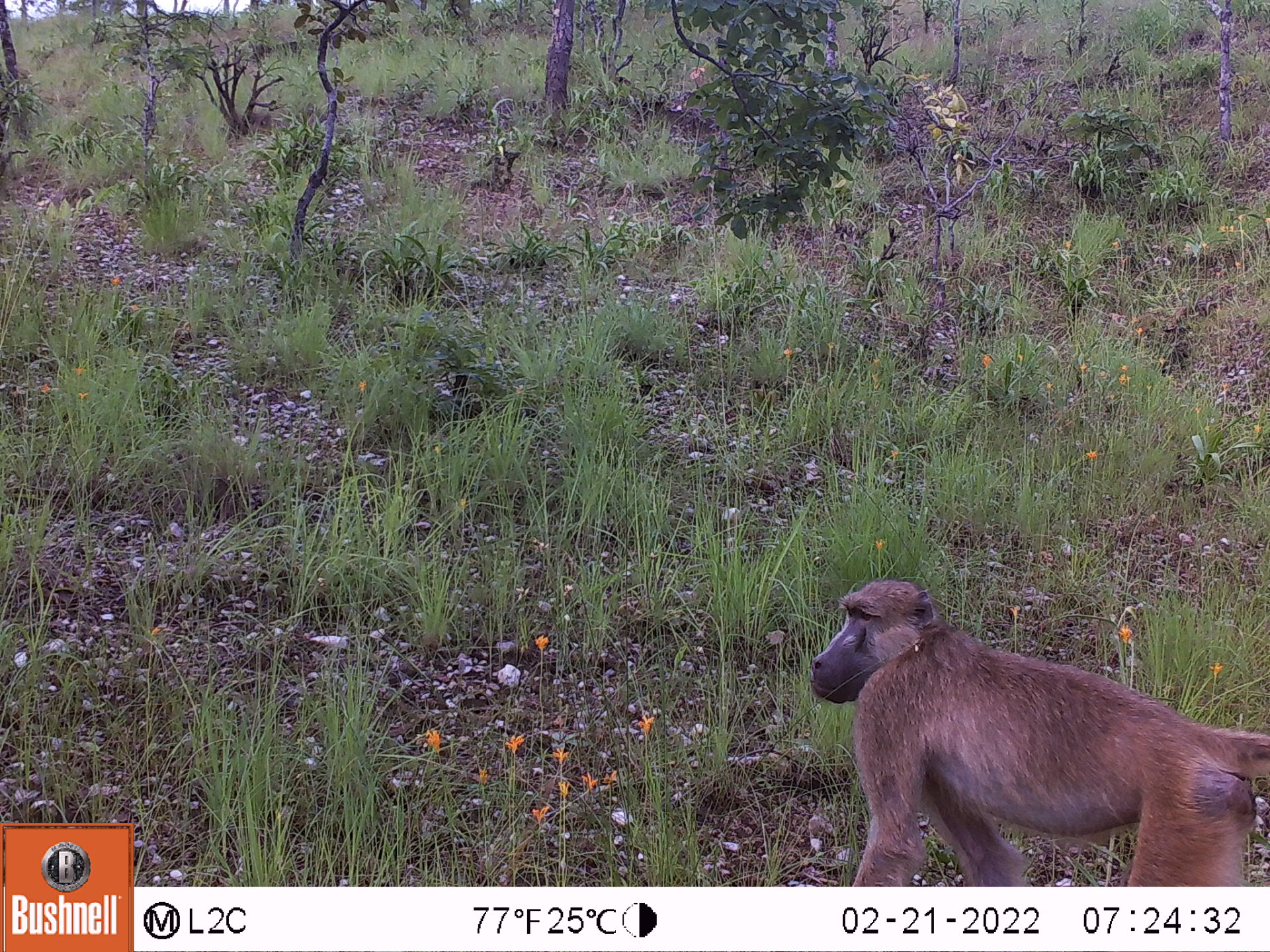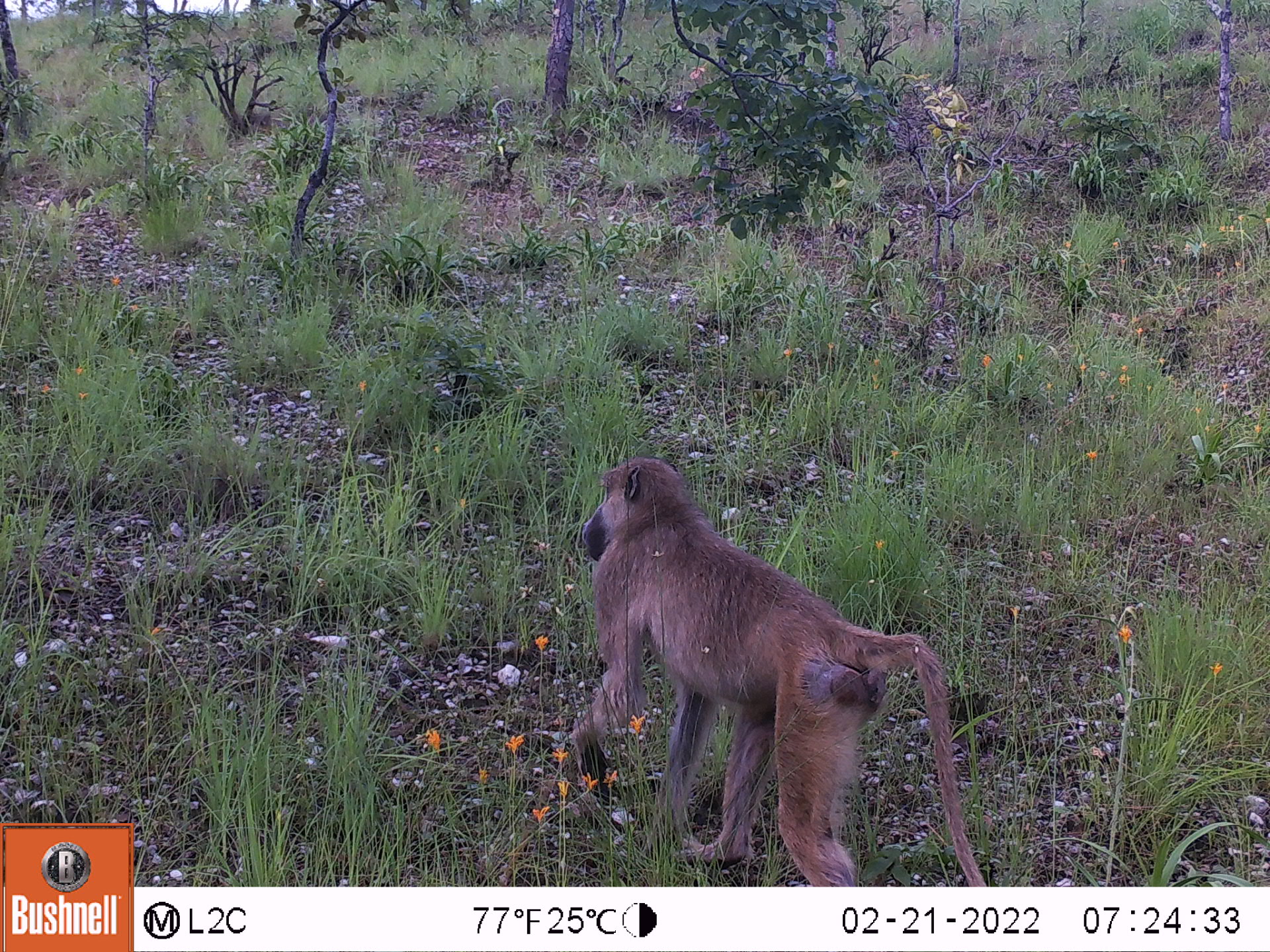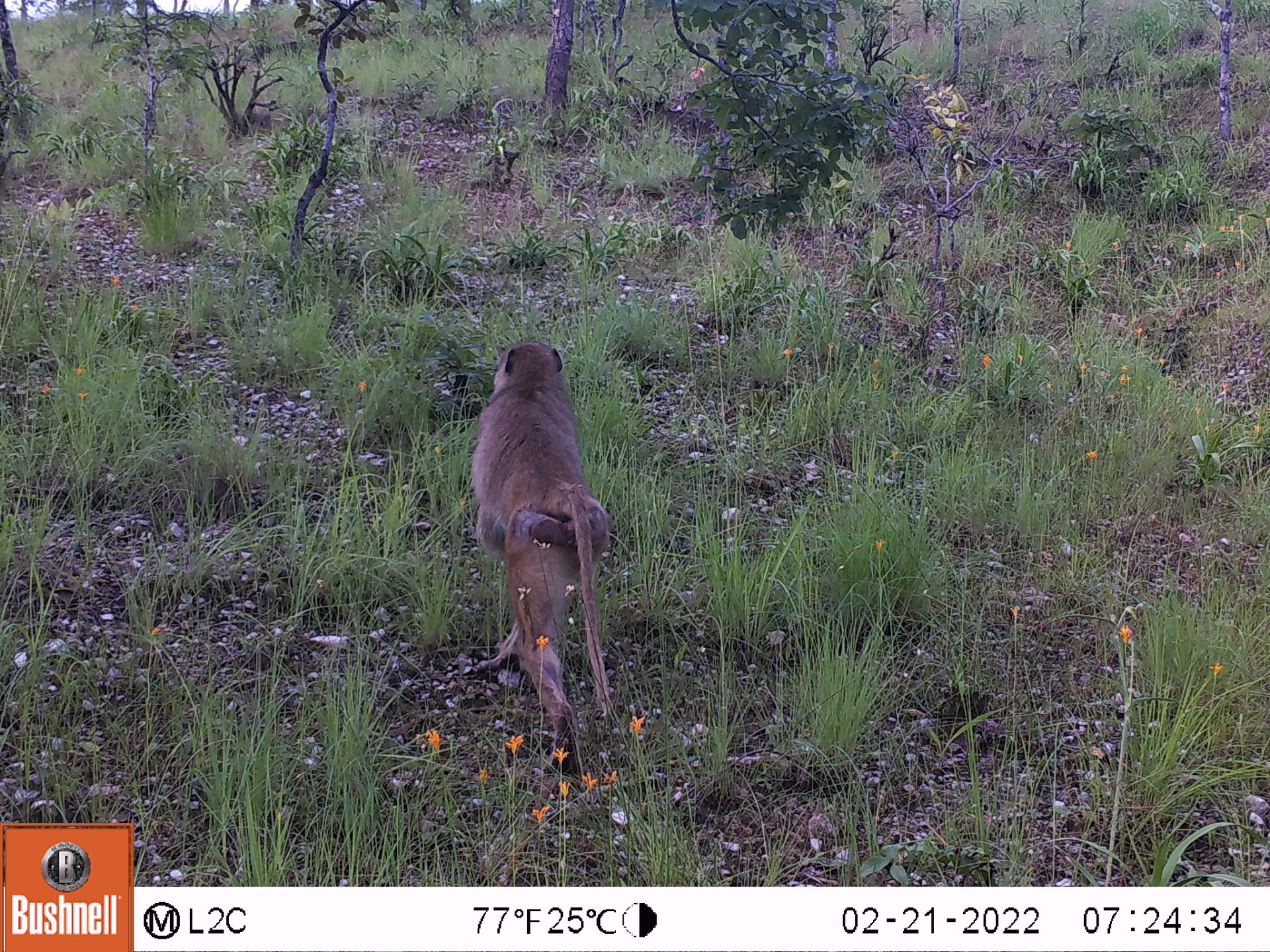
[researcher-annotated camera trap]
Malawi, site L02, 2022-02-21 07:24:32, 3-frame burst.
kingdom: Animalia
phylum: Chordata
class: Mammalia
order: Primates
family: Cercopithecidae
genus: Papio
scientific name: Papio cynocephalus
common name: yellow baboon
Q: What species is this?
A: Yellow baboon (Papio cynocephalus).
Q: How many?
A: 1.